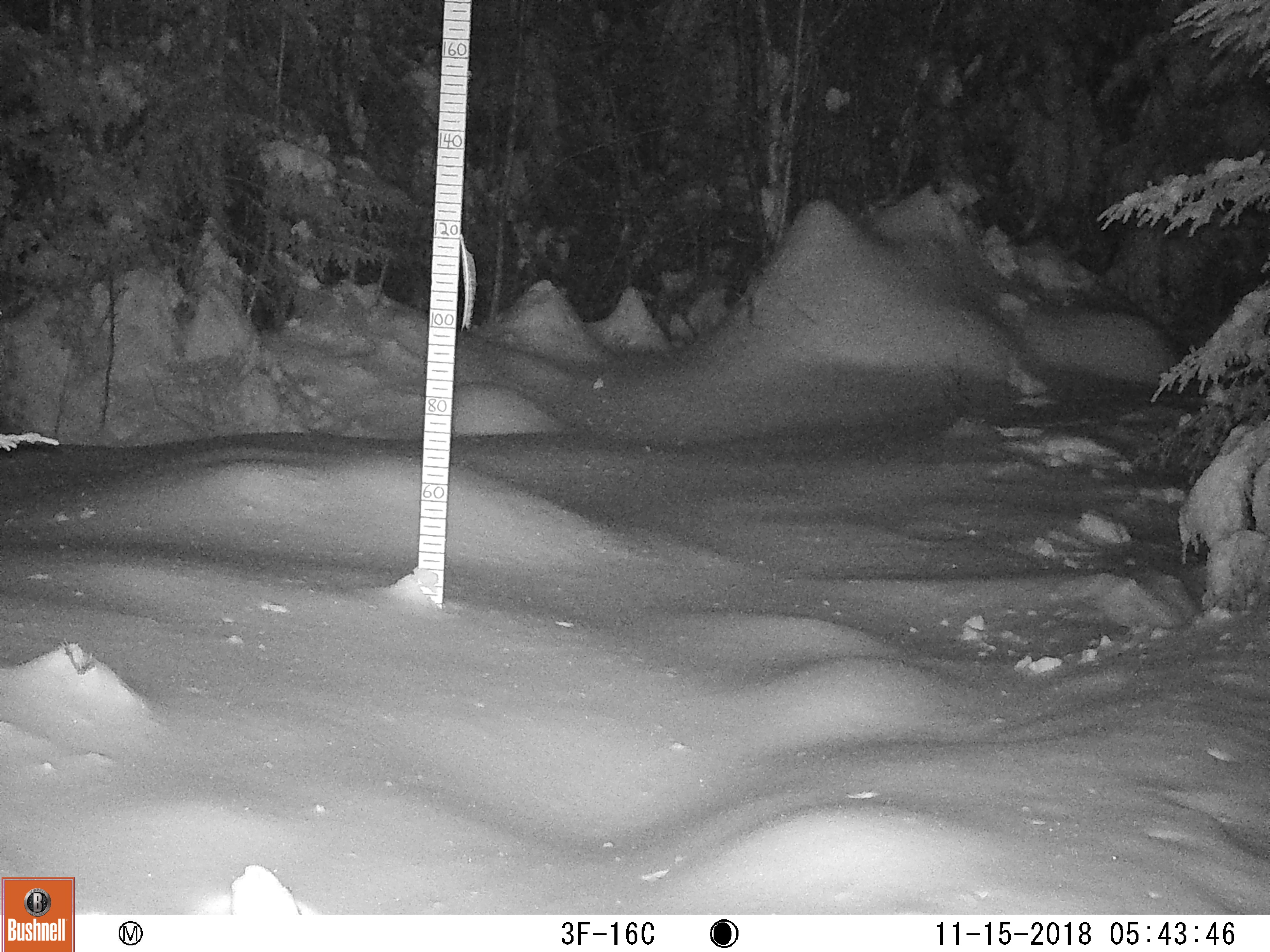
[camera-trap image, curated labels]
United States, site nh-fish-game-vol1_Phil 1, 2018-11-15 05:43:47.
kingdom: Animalia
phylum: Chordata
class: Mammalia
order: Lagomorpha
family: Leporidae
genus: Lepus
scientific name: Lepus americanus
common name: snowshoe hare